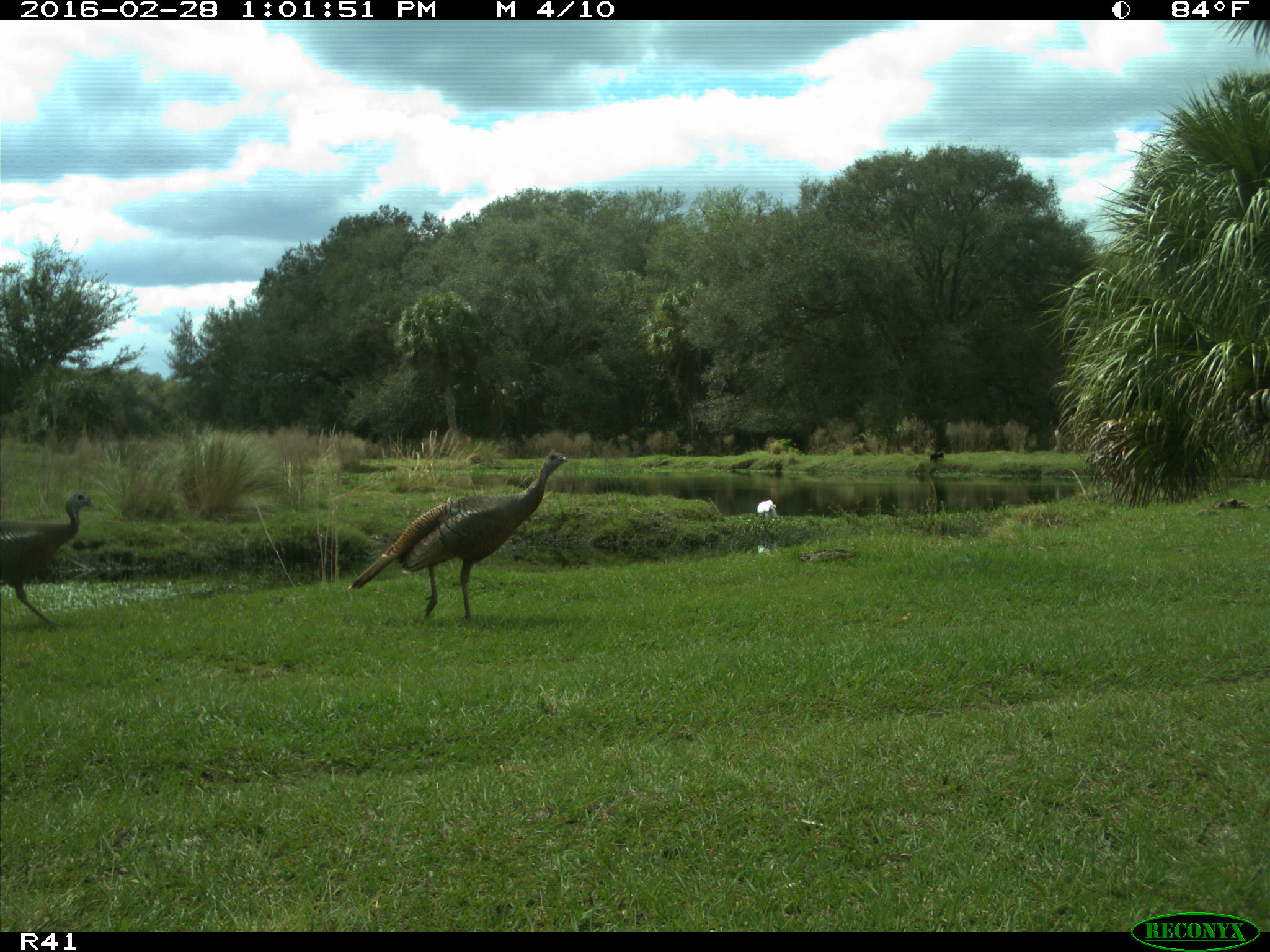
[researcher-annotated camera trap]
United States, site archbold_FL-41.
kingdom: Animalia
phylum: Chordata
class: Aves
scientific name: Aves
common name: birds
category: unidentified bird